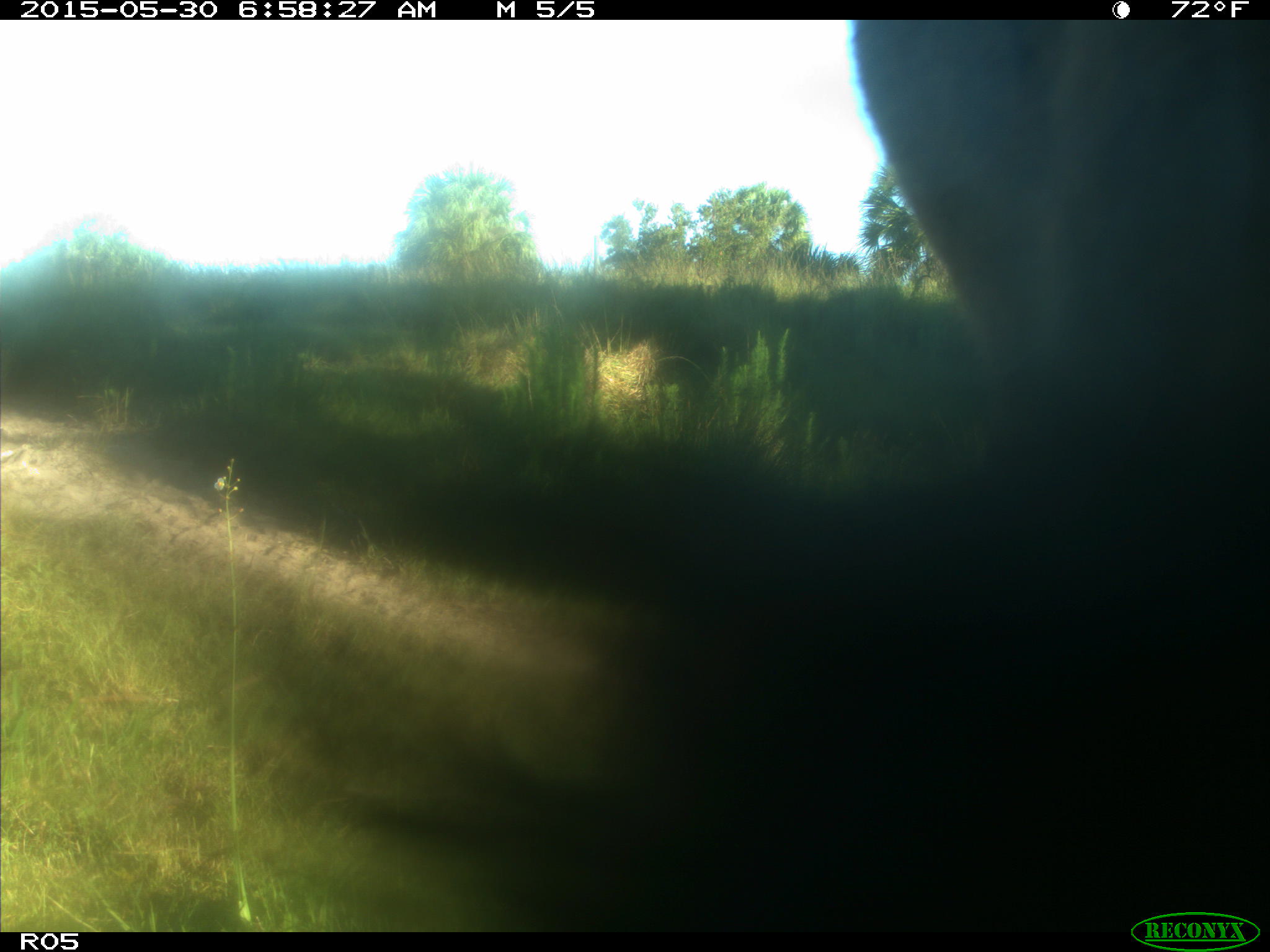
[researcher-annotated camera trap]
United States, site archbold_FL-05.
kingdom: Animalia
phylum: Chordata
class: Mammalia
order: Artiodactyla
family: Bovidae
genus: Bos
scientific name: Bos taurus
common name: domestic cow